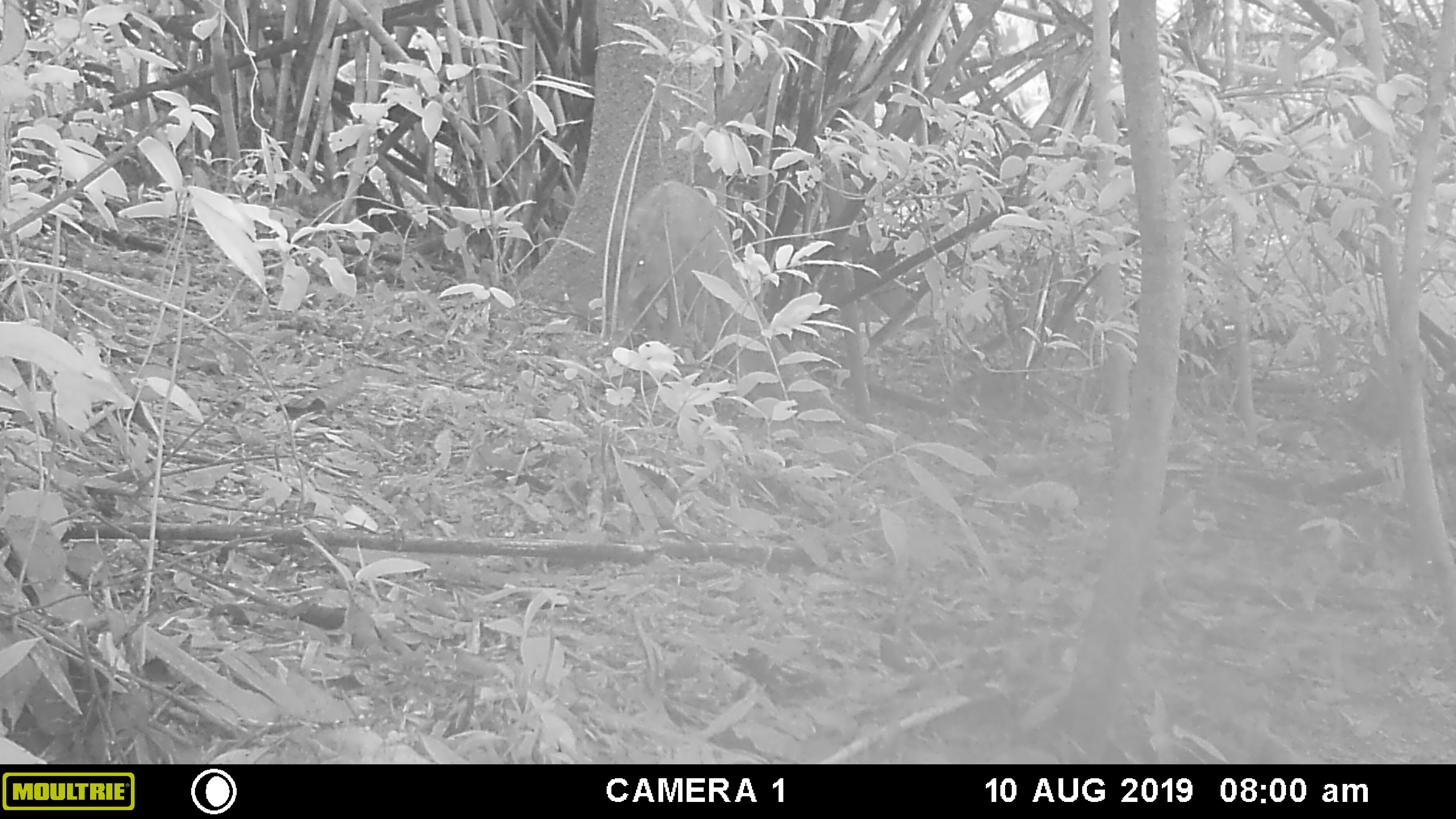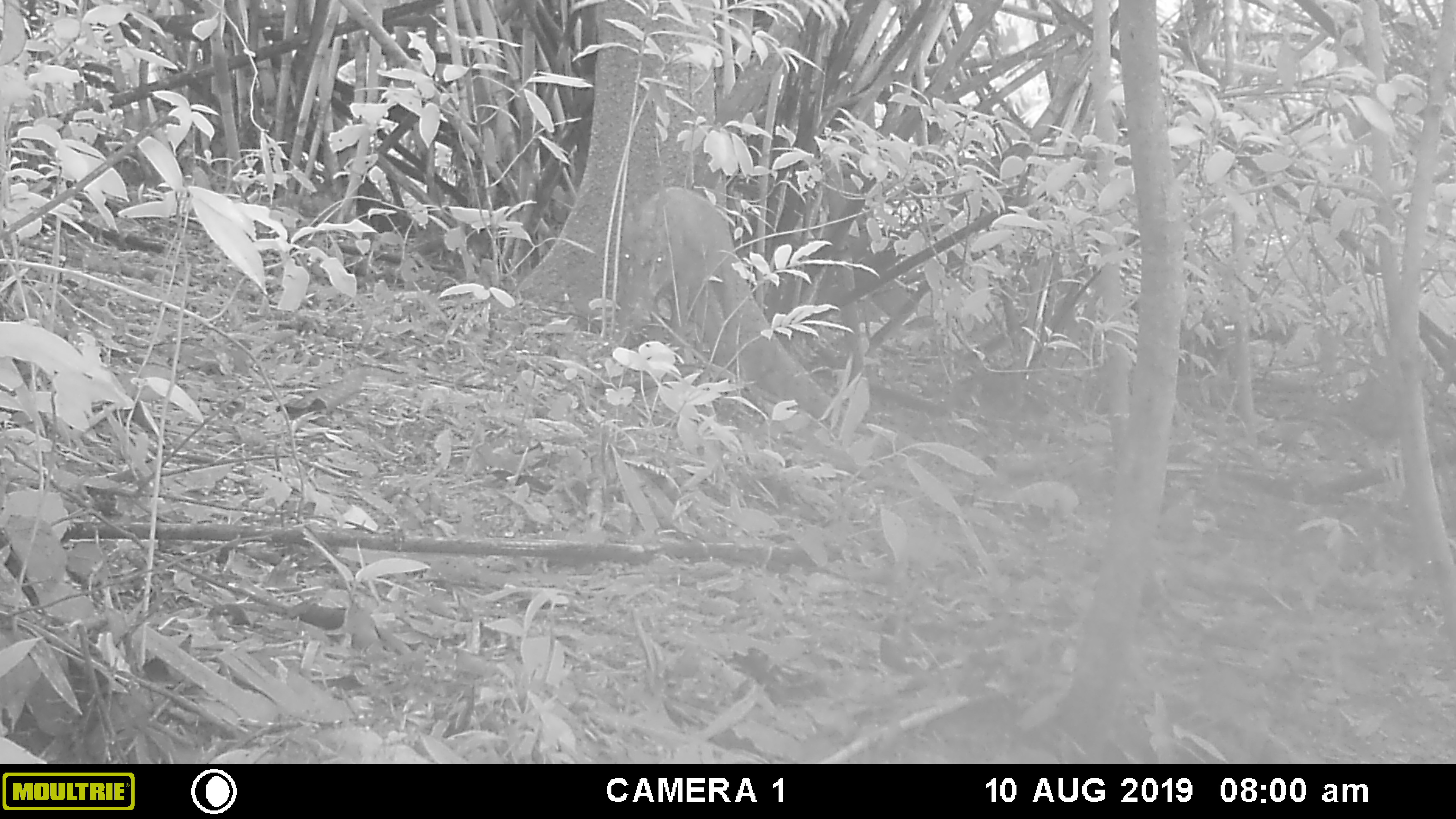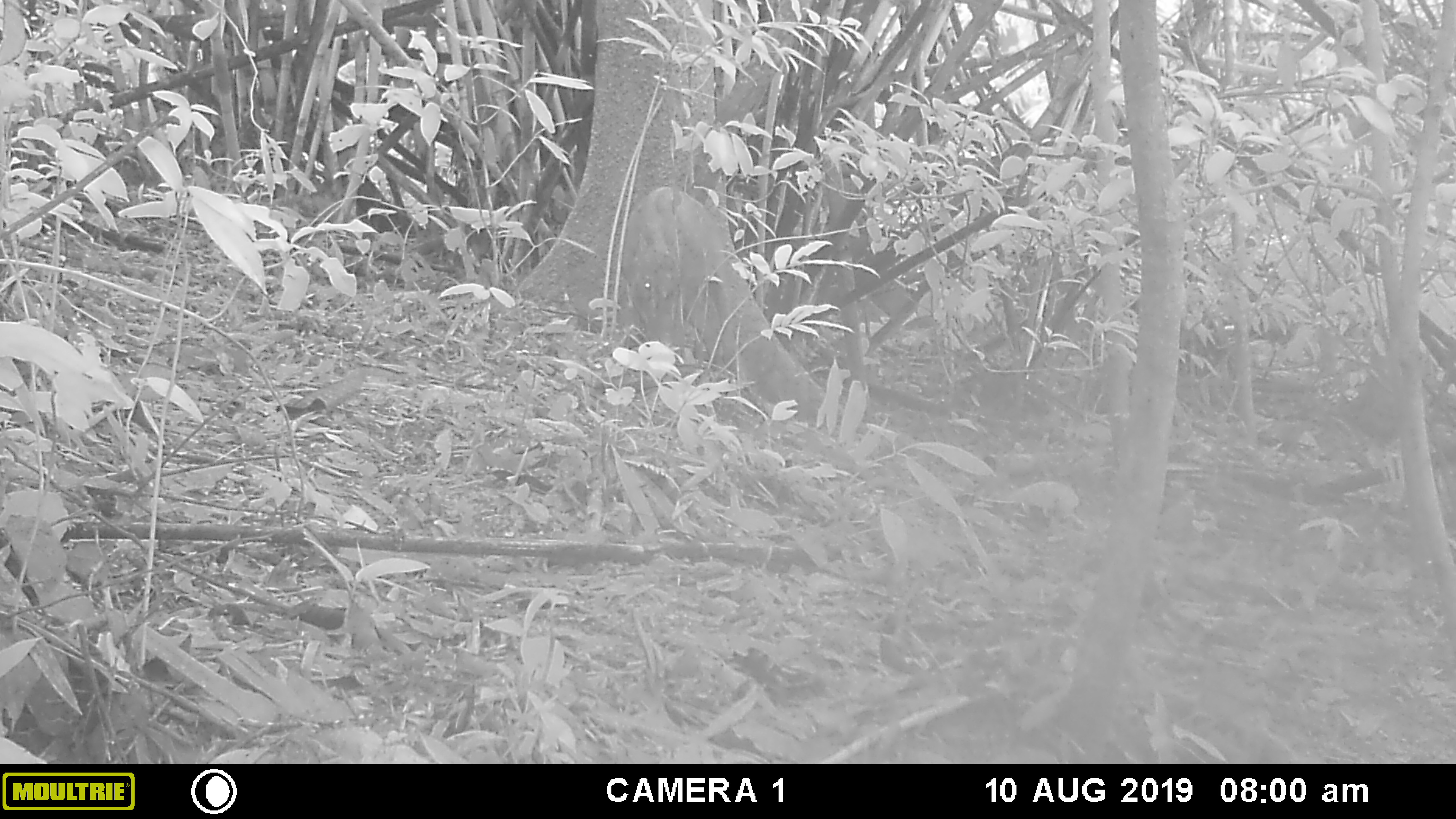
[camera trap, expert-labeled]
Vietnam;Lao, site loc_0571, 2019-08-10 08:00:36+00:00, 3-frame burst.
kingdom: Animalia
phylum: Chordata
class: Mammalia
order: Artiodactyla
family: Suidae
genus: Sus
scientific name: Sus scrofa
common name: eurasian wild pig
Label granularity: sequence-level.